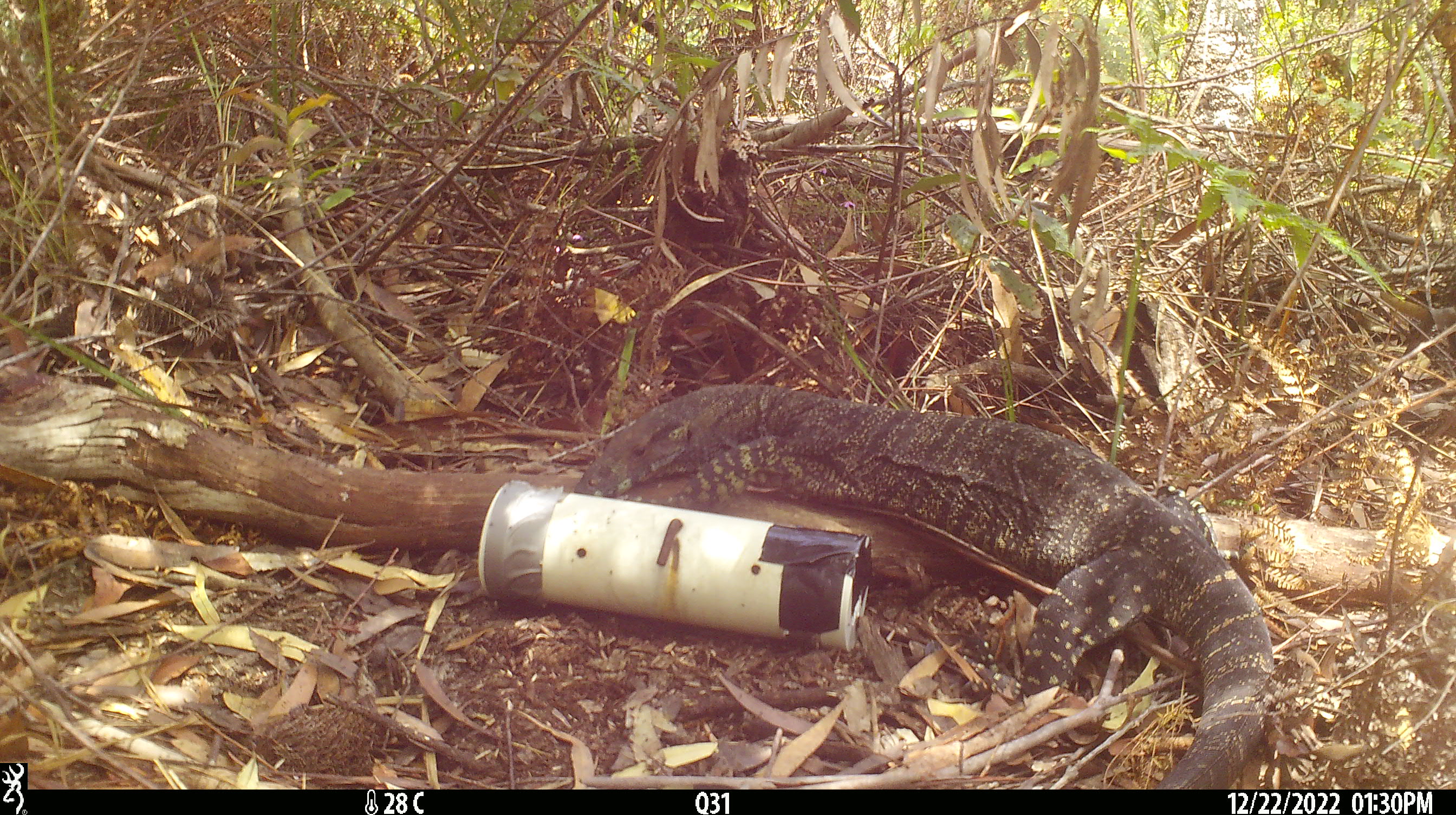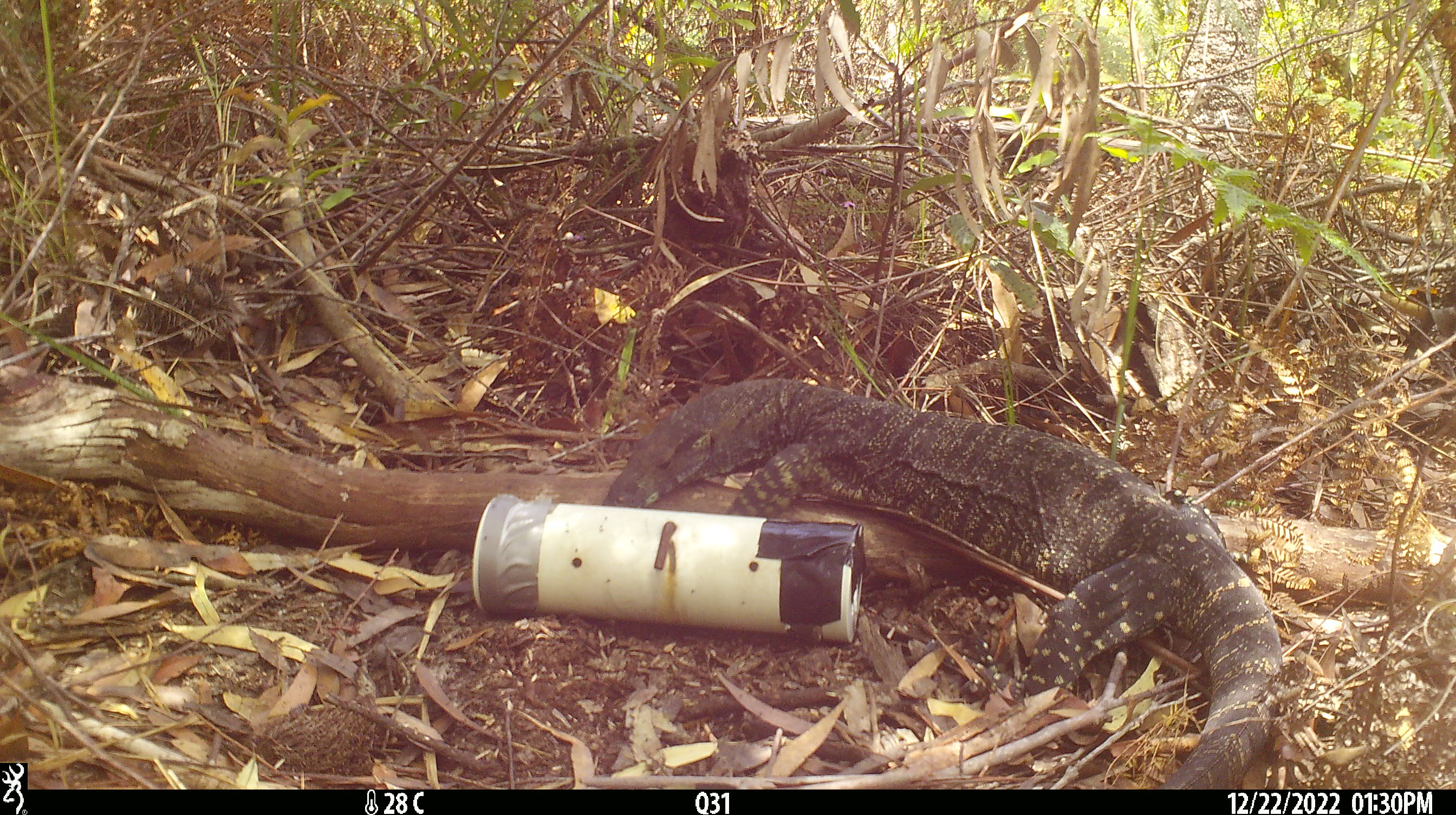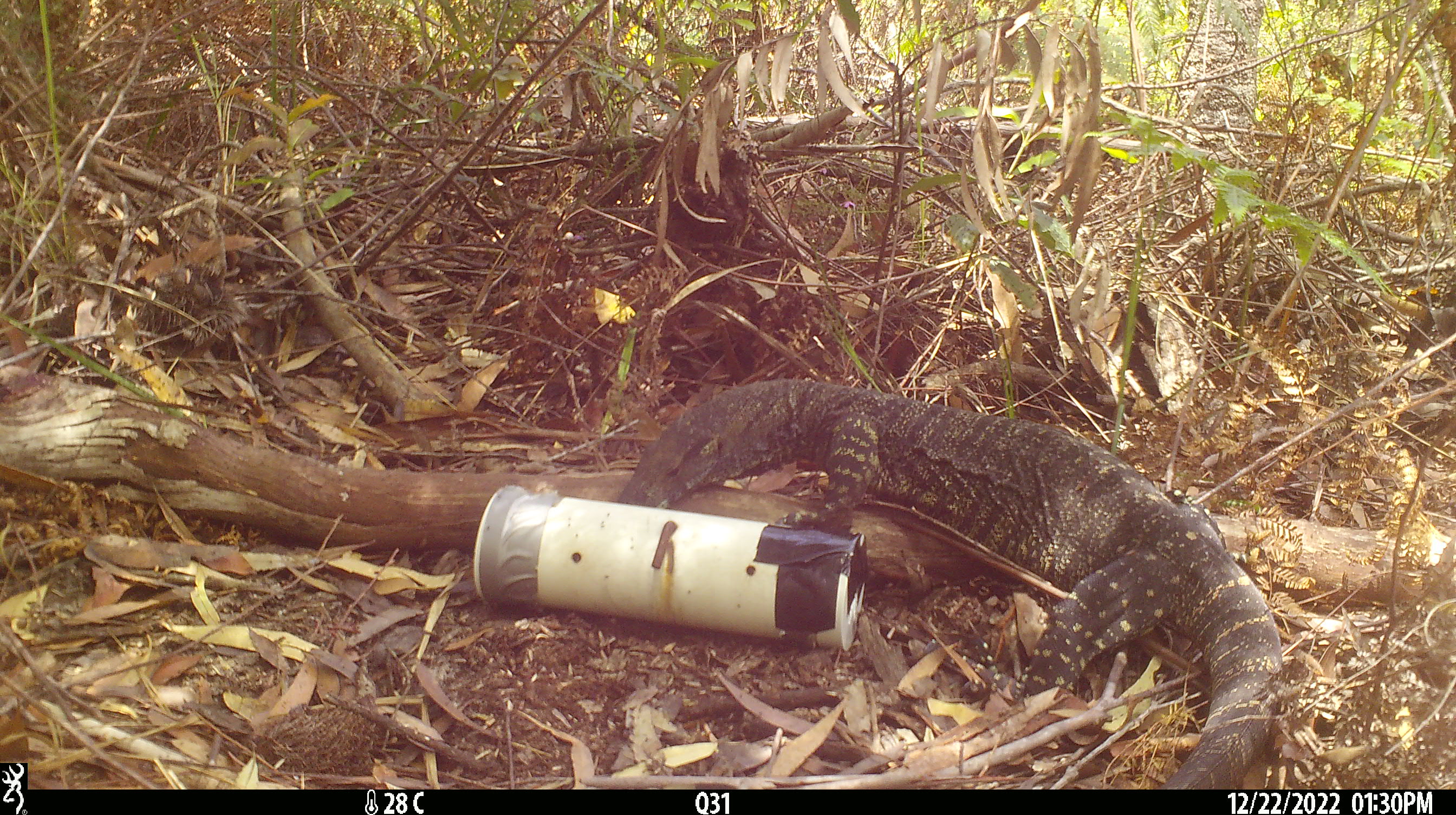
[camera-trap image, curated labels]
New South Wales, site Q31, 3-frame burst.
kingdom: Animalia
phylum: Chordata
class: Reptilia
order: Squamata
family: Varanidae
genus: Varanus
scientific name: Varanus varius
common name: lace monitor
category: goanna